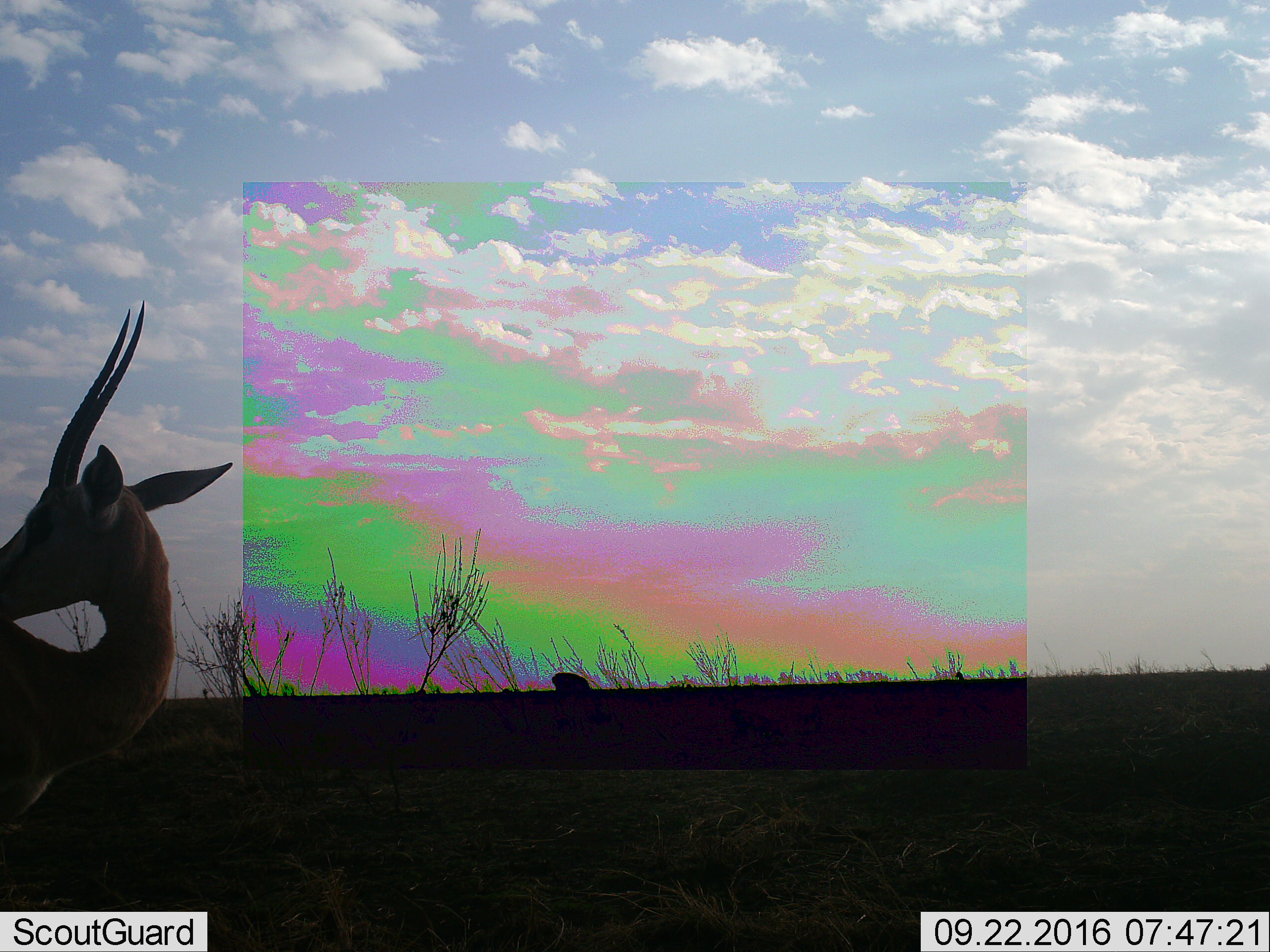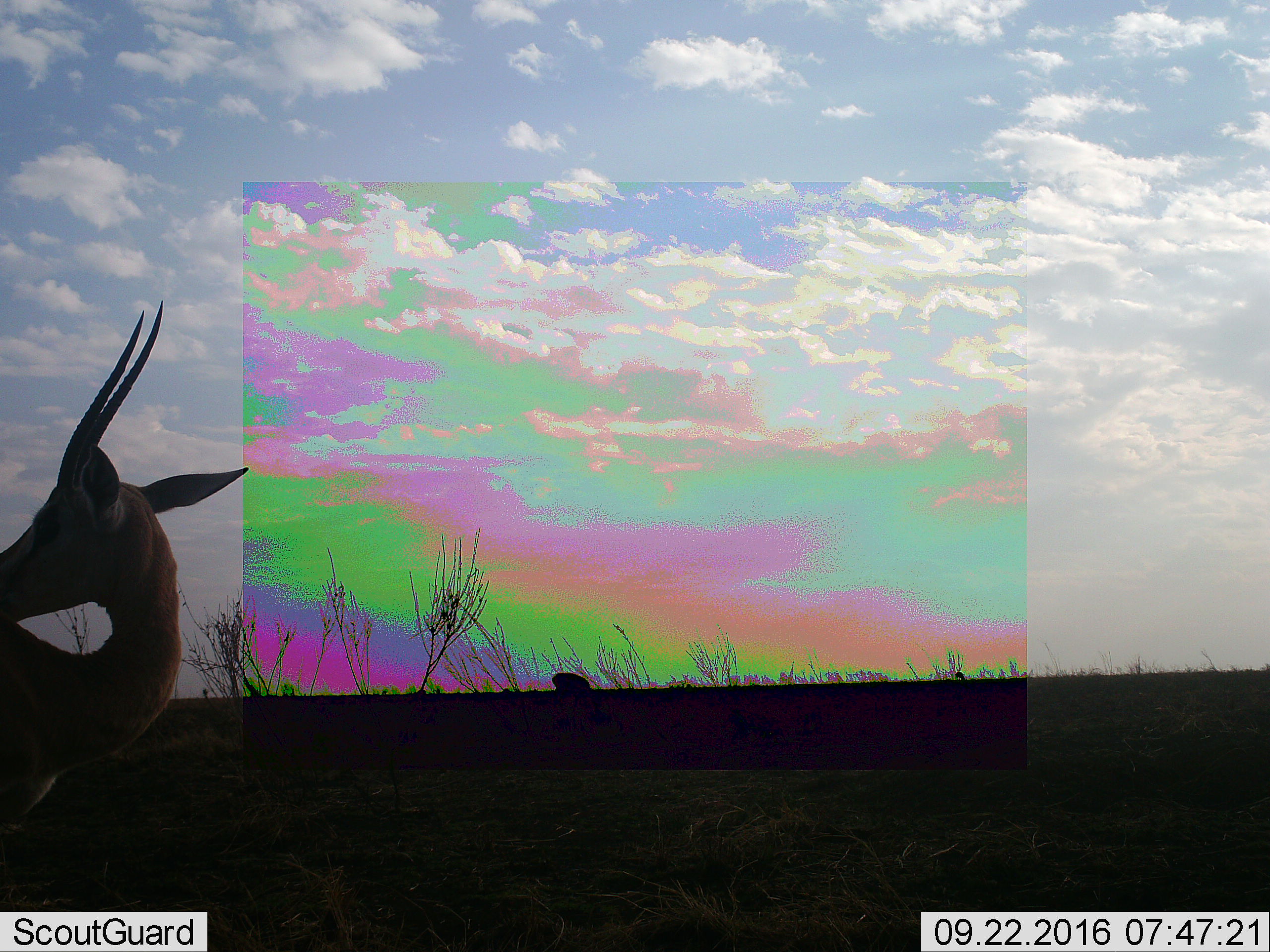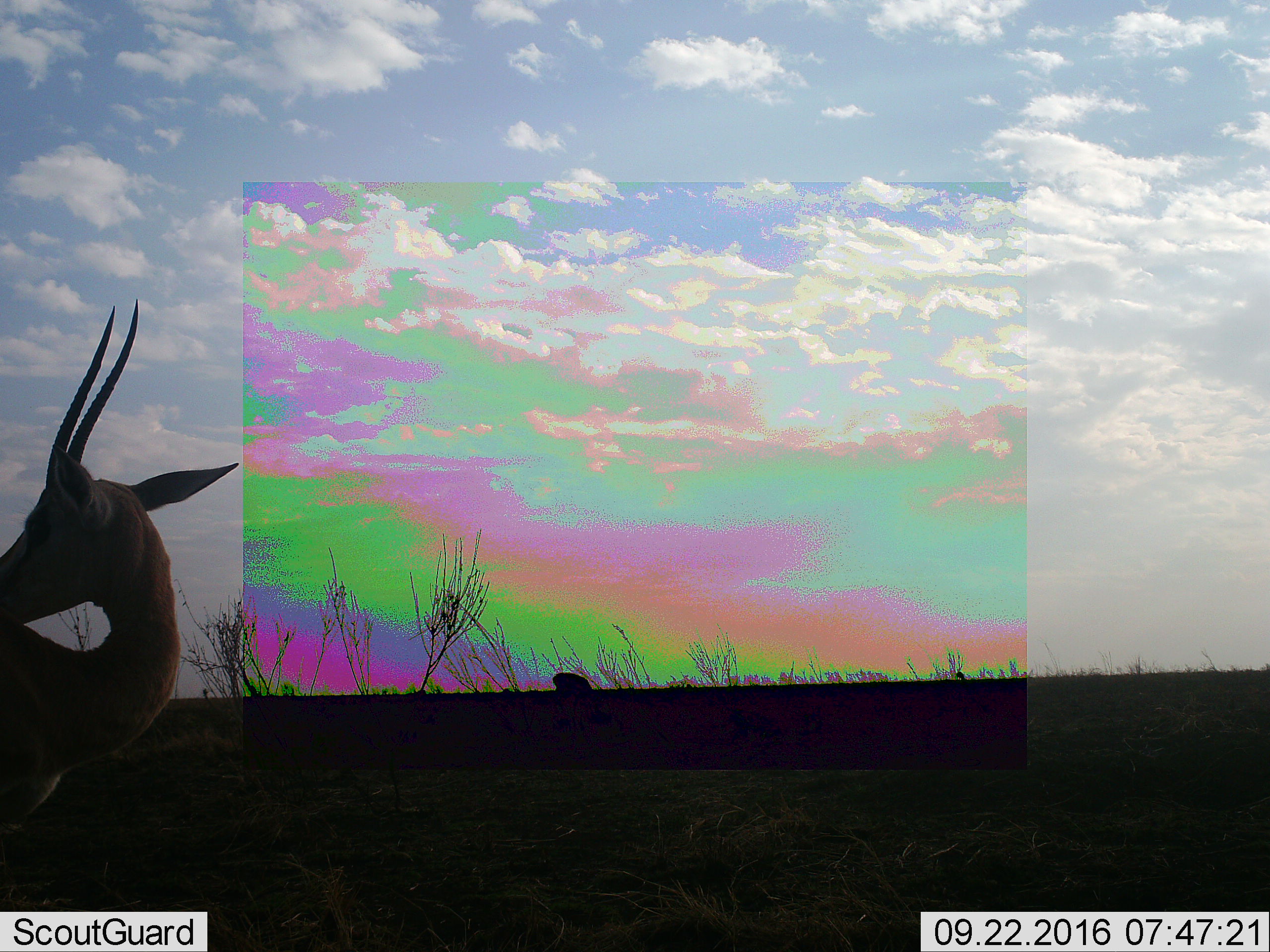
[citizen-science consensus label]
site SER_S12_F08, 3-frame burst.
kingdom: Animalia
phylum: Chordata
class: Mammalia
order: Artiodactyla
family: Bovidae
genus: Eudorcas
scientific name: Eudorcas thomsonii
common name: thomson's gazelle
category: gazellethomsons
Gazellethomsons (thomson's gazelle) (Eudorcas thomsonii), count 2. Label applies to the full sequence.